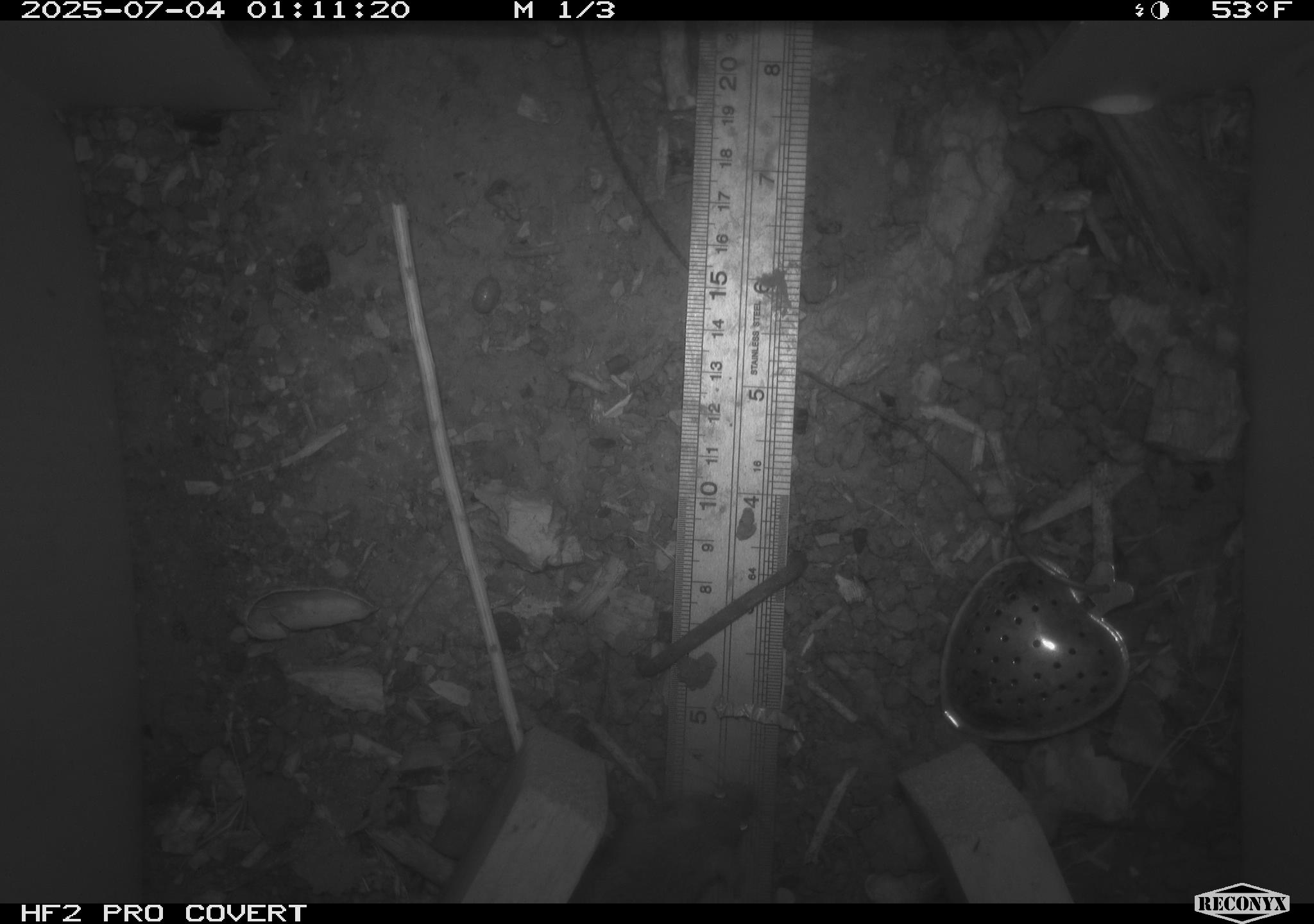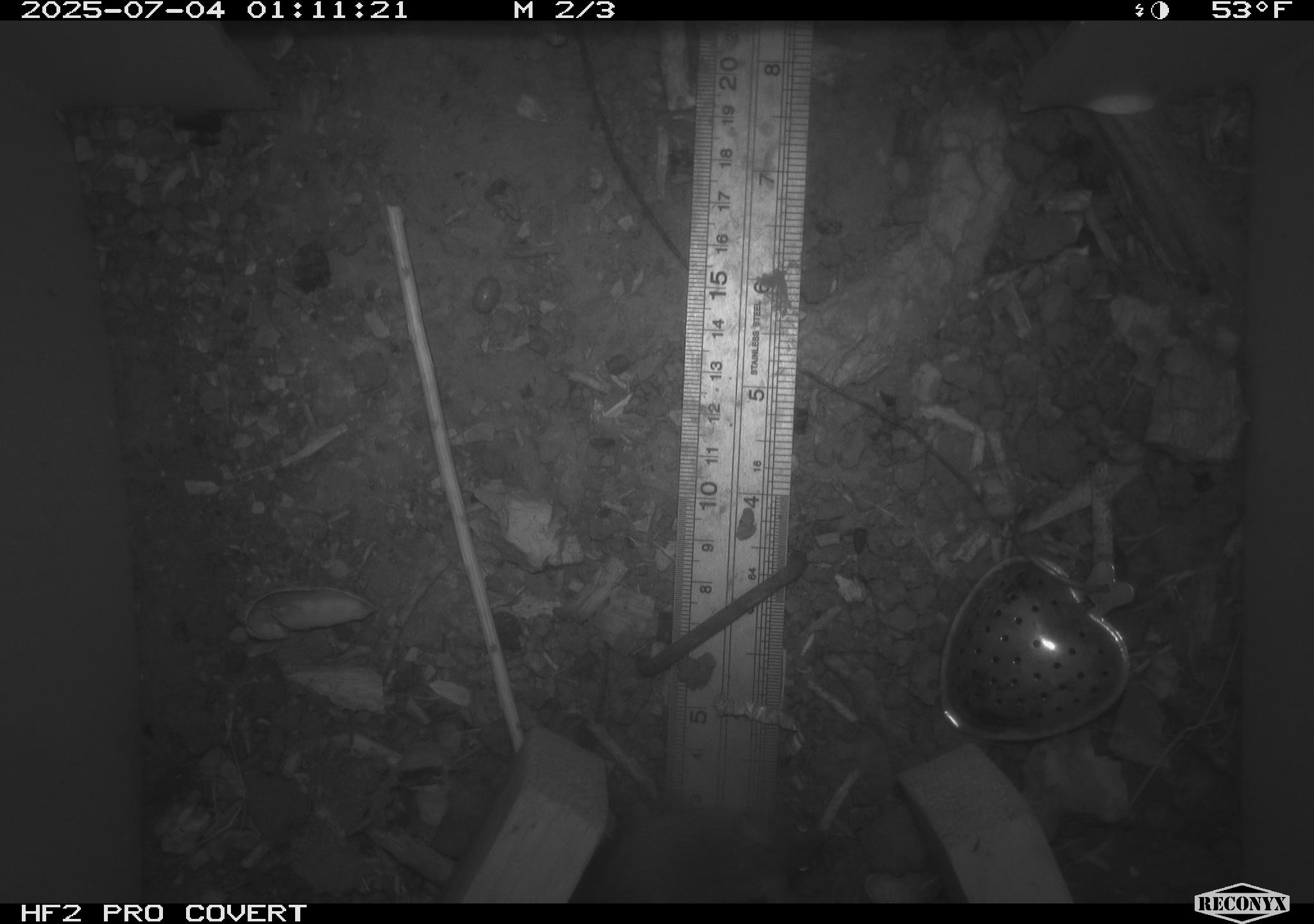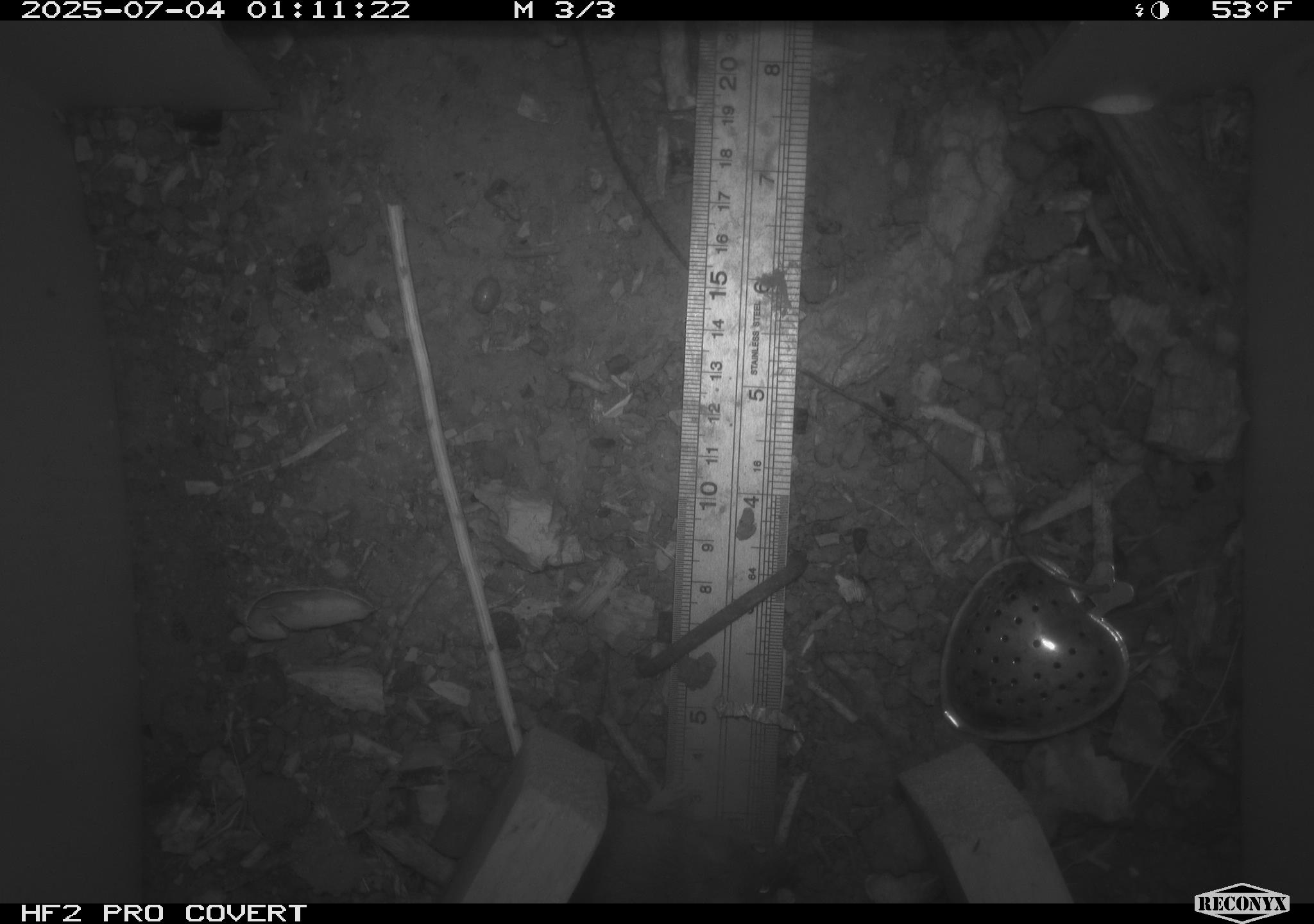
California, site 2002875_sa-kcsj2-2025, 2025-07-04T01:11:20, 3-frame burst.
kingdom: Animalia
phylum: Chordata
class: Mammalia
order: Rodentia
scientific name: Rodentia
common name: rodent